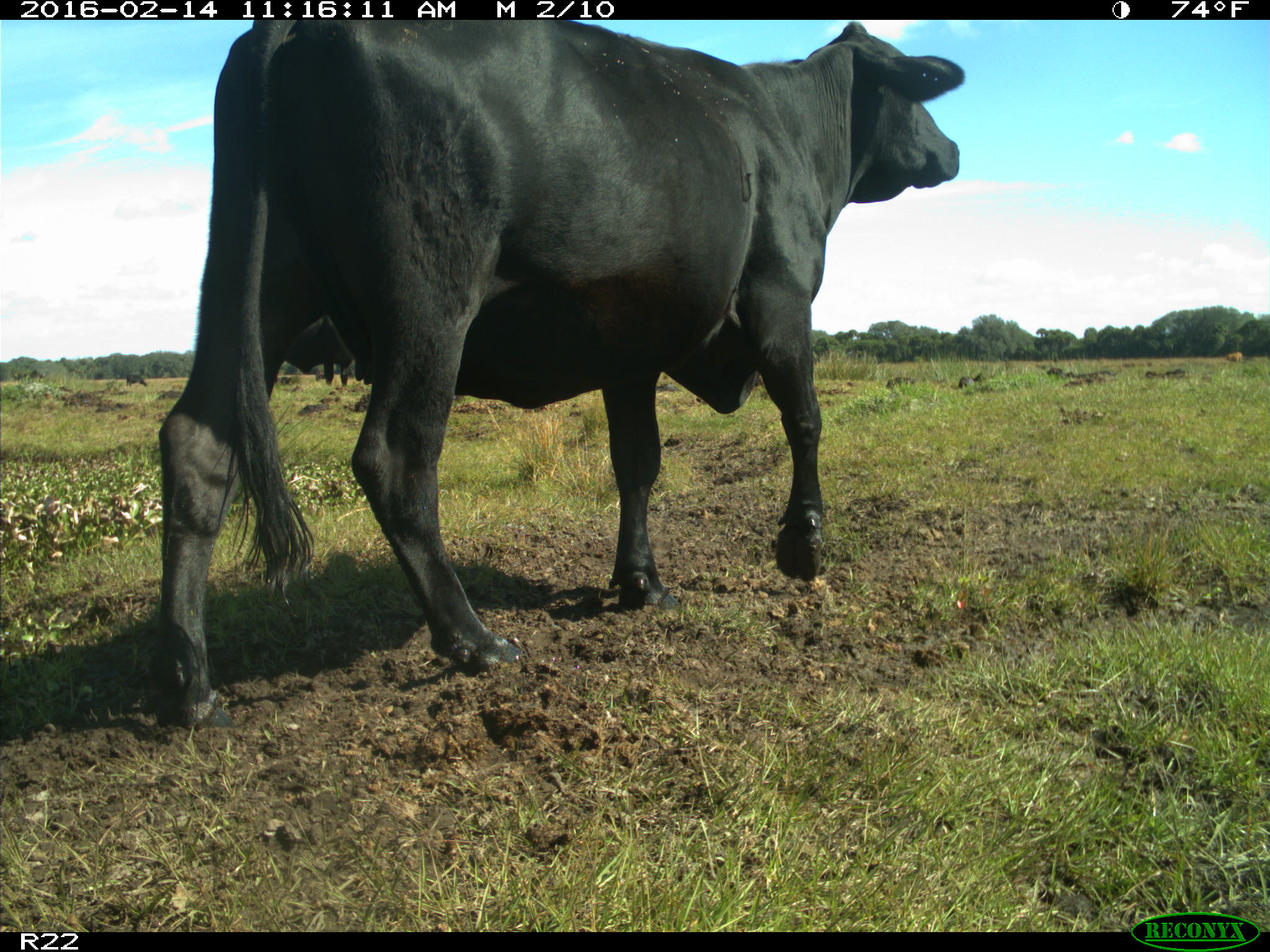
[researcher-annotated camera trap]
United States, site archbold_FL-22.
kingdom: Animalia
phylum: Chordata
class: Mammalia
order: Artiodactyla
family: Bovidae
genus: Bos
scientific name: Bos taurus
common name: domestic cow